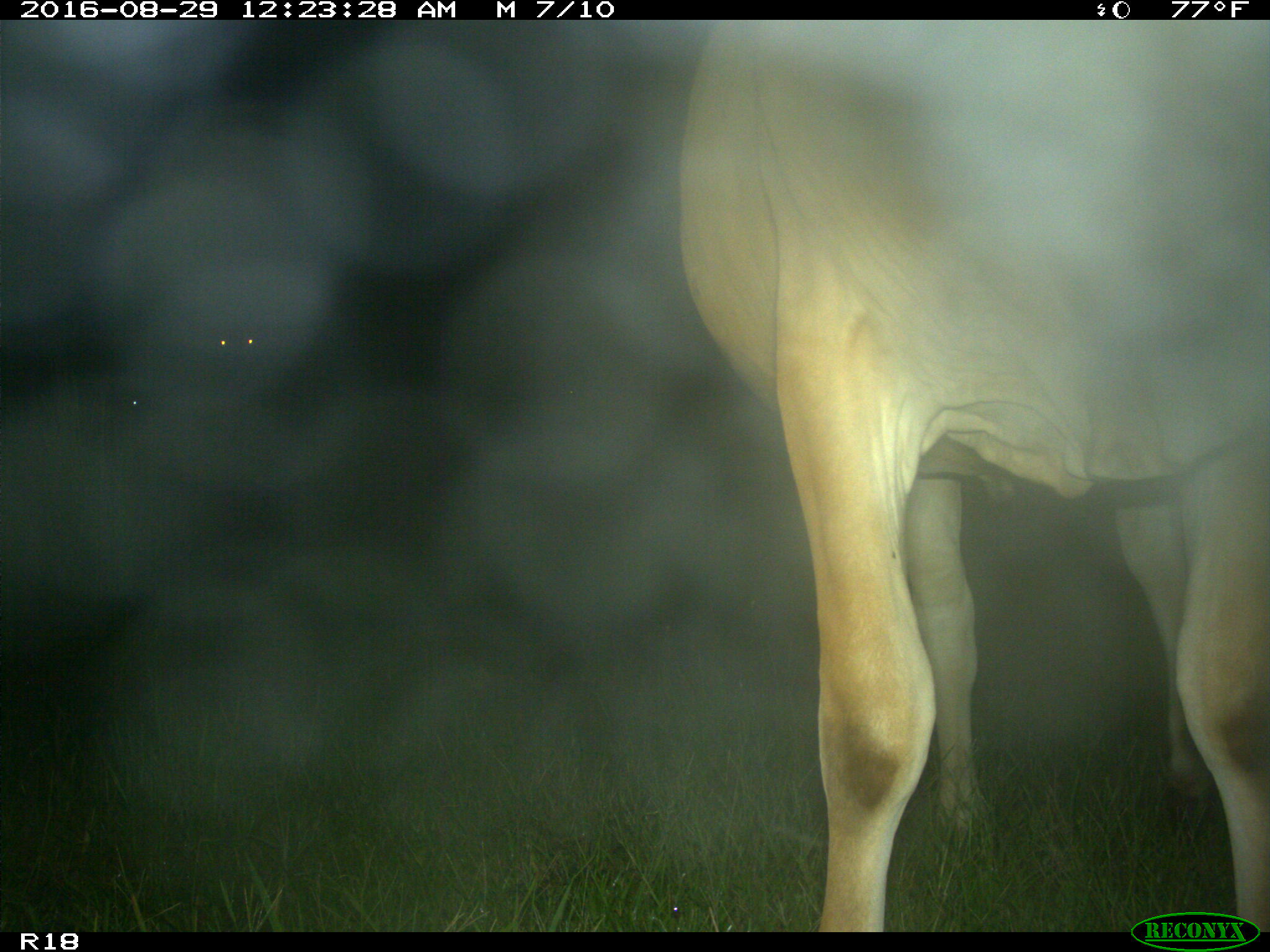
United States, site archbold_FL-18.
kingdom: Animalia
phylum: Chordata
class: Mammalia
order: Artiodactyla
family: Bovidae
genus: Bos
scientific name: Bos taurus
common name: domestic cow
Bos taurus (domestic cow).